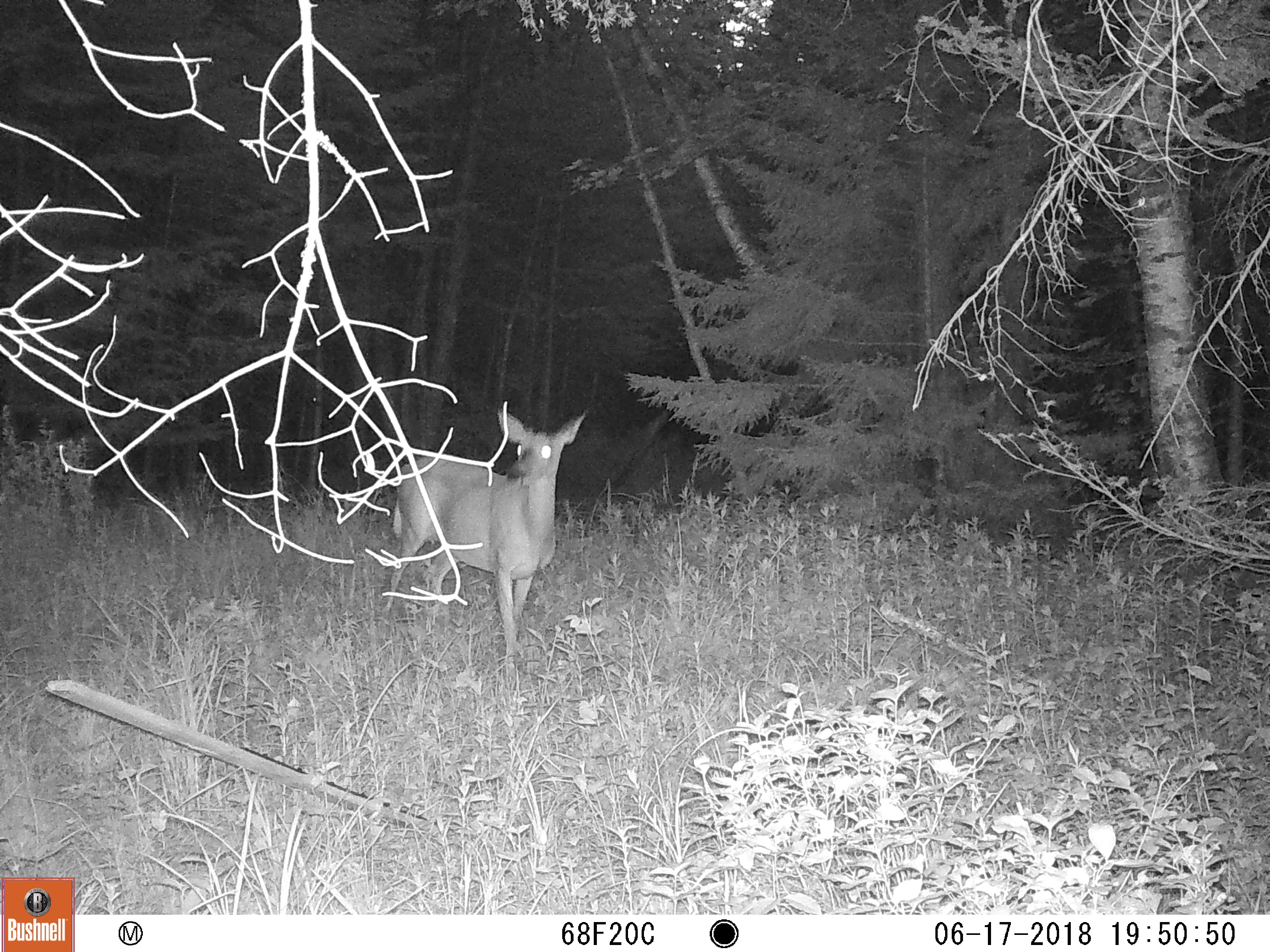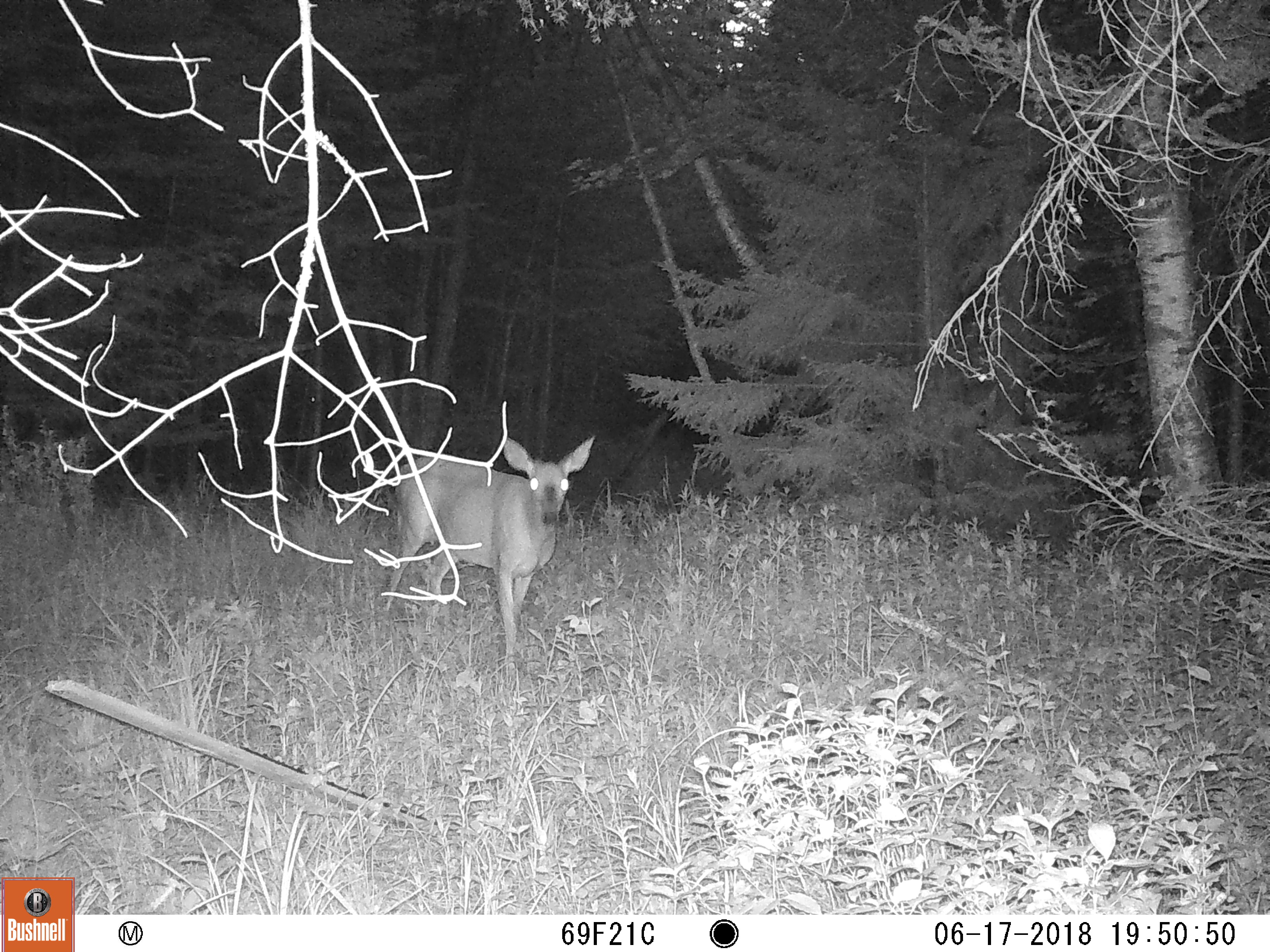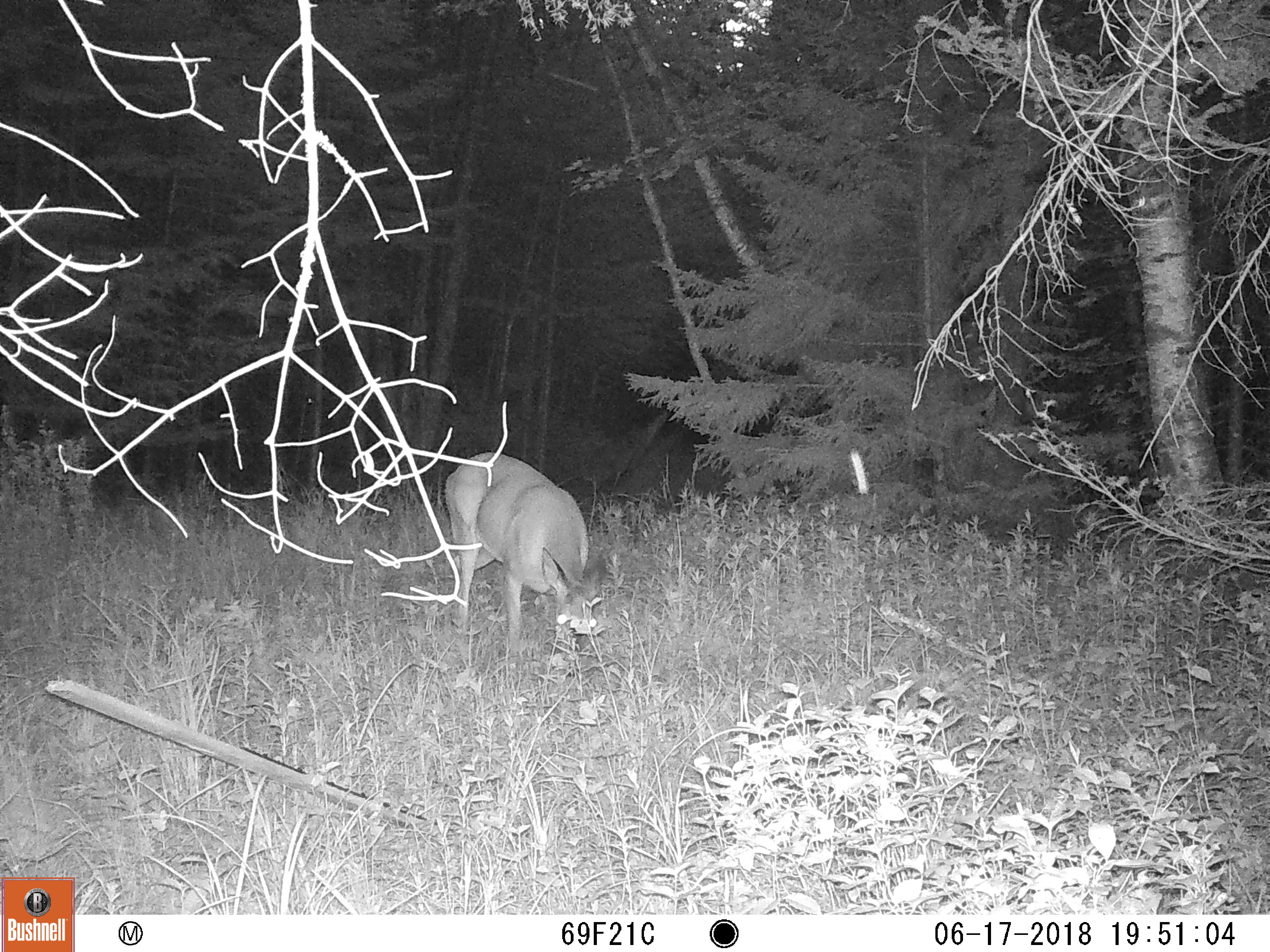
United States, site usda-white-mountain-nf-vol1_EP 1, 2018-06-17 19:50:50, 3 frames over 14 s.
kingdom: Animalia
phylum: Chordata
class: Mammalia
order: Artiodactyla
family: Cervidae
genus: Odocoileus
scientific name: Odocoileus virginianus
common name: white-tailed deer